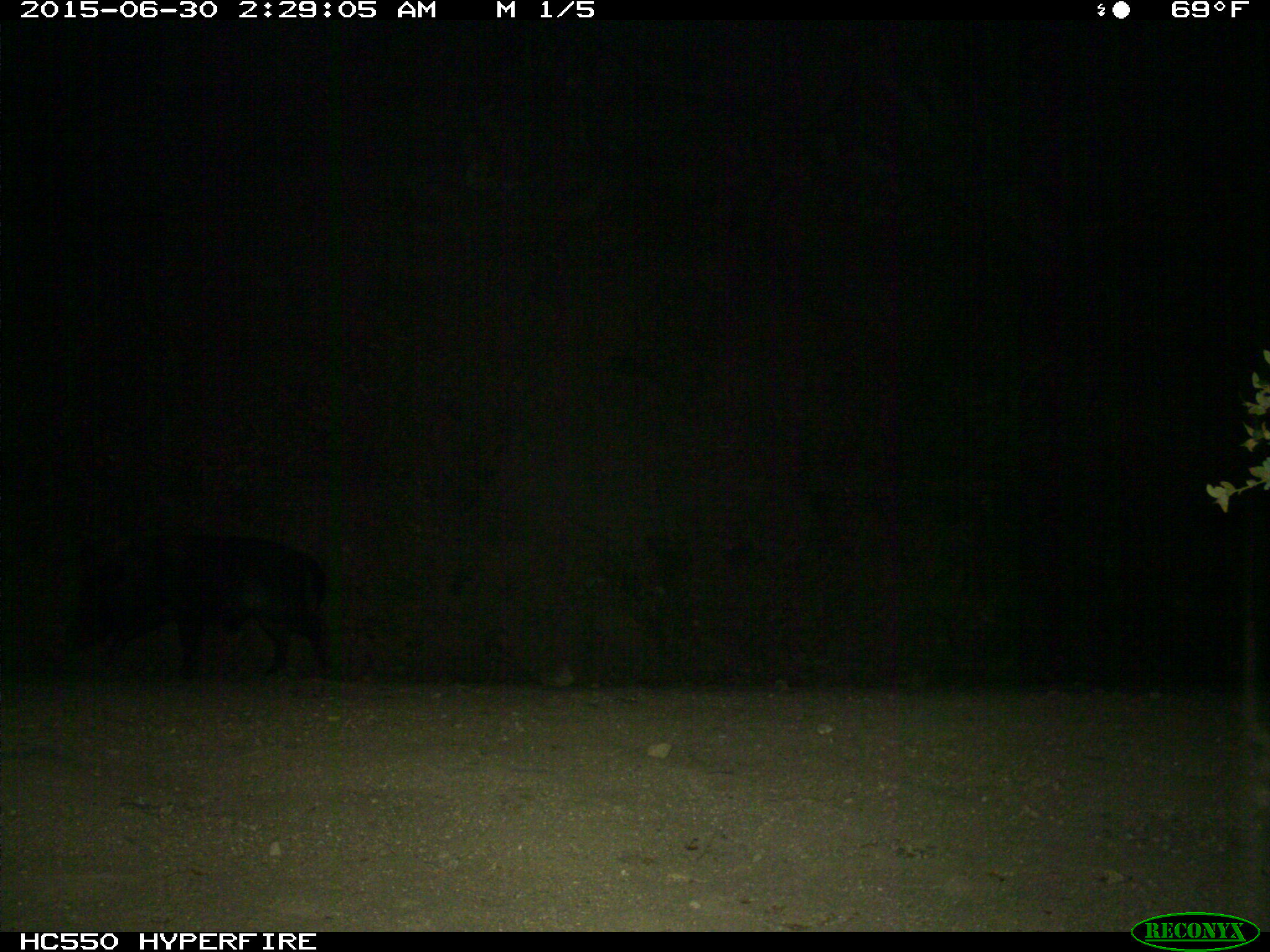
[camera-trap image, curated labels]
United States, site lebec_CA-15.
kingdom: Animalia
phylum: Chordata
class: Mammalia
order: Artiodactyla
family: Suidae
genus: Sus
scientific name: Sus scrofa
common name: wild boar